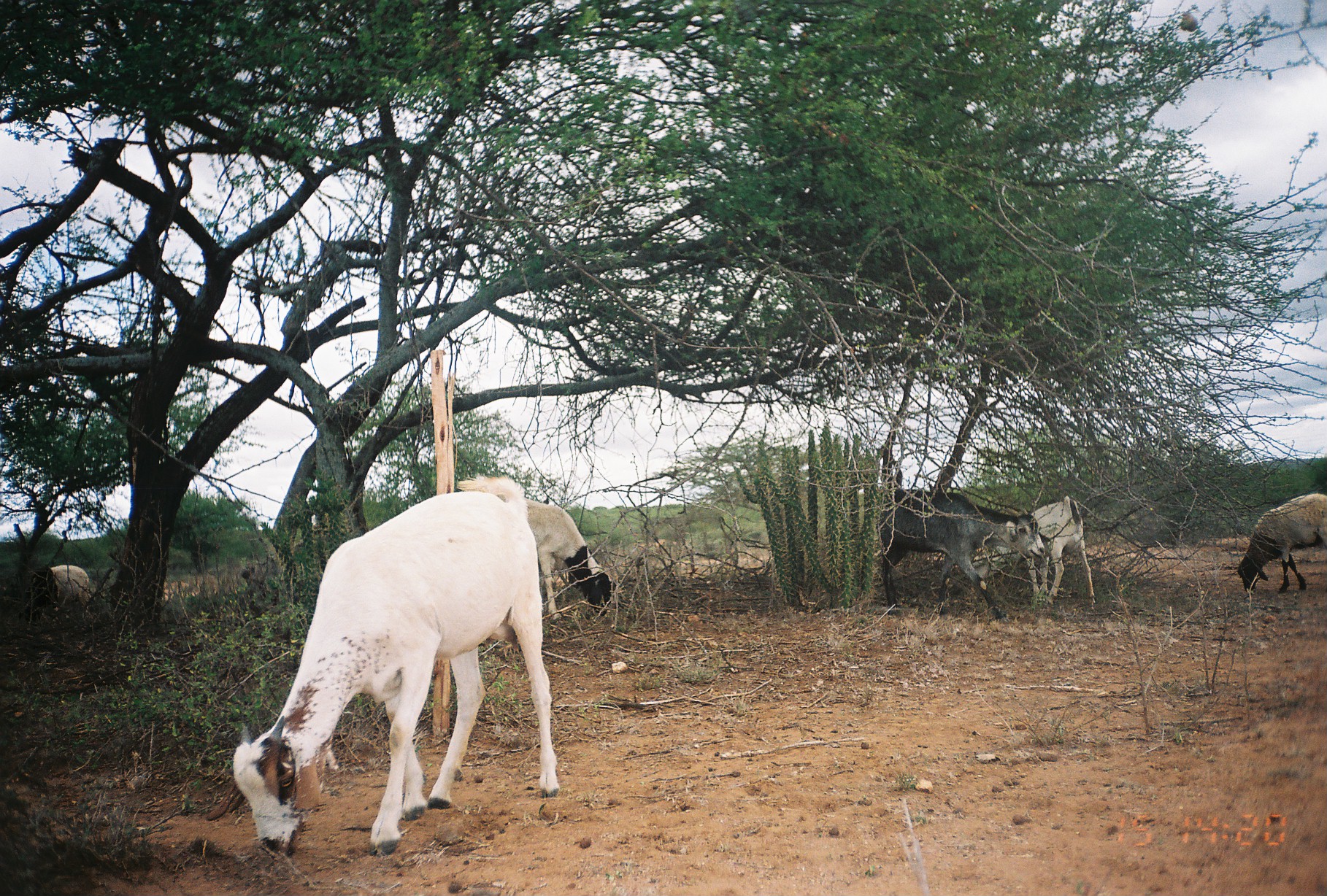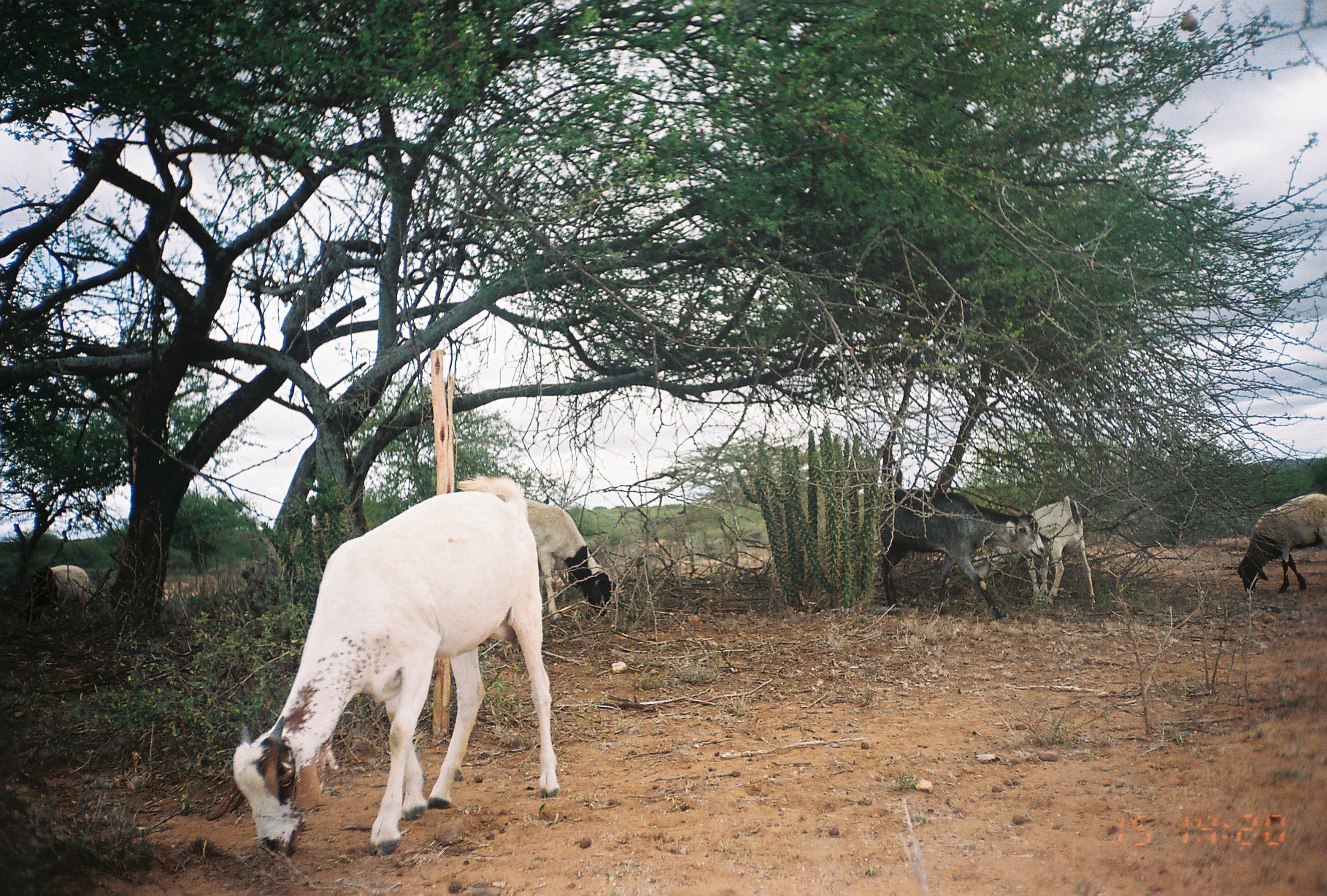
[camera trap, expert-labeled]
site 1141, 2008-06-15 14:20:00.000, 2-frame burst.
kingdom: Animalia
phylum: Chordata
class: Mammalia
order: Artiodactyla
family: Bovidae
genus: Capra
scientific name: Capra aegagrus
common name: wild goat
Capra aegagrus (wild goat), count 3.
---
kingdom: Animalia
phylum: Chordata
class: Mammalia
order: Artiodactyla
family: Bovidae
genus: Ovis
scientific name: Ovis aries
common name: domestic sheep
Ovis aries (domestic sheep), count 3.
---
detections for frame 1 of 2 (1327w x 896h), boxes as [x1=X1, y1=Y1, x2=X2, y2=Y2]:
capra aegagrus: [x1=231, y1=472, x2=561, y2=862]; [x1=876, y1=489, x2=1039, y2=622]; [x1=971, y1=496, x2=1095, y2=610]; [x1=524, y1=496, x2=612, y2=617]; [x1=1238, y1=492, x2=1326, y2=594]; [x1=52, y1=565, x2=90, y2=605]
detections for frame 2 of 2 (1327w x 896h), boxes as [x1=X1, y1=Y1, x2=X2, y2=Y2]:
ovis aries: [x1=207, y1=472, x2=561, y2=858]; [x1=878, y1=487, x2=1046, y2=623]; [x1=970, y1=495, x2=1098, y2=612]; [x1=496, y1=495, x2=616, y2=619]; [x1=1239, y1=493, x2=1326, y2=593]; [x1=48, y1=564, x2=90, y2=605]